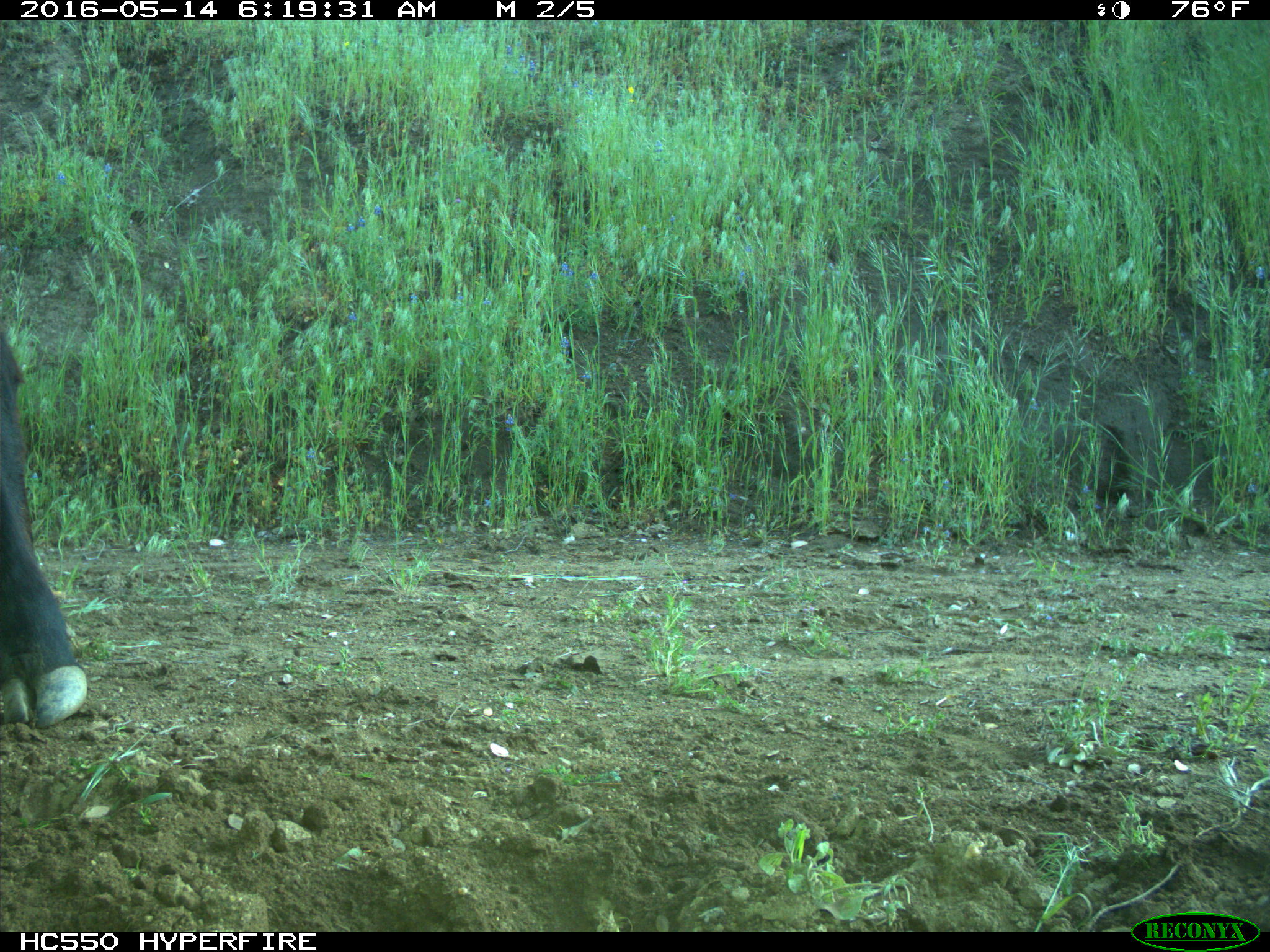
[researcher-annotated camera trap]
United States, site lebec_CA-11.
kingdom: Animalia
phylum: Chordata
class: Mammalia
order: Artiodactyla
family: Bovidae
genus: Bos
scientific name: Bos taurus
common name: domestic cow